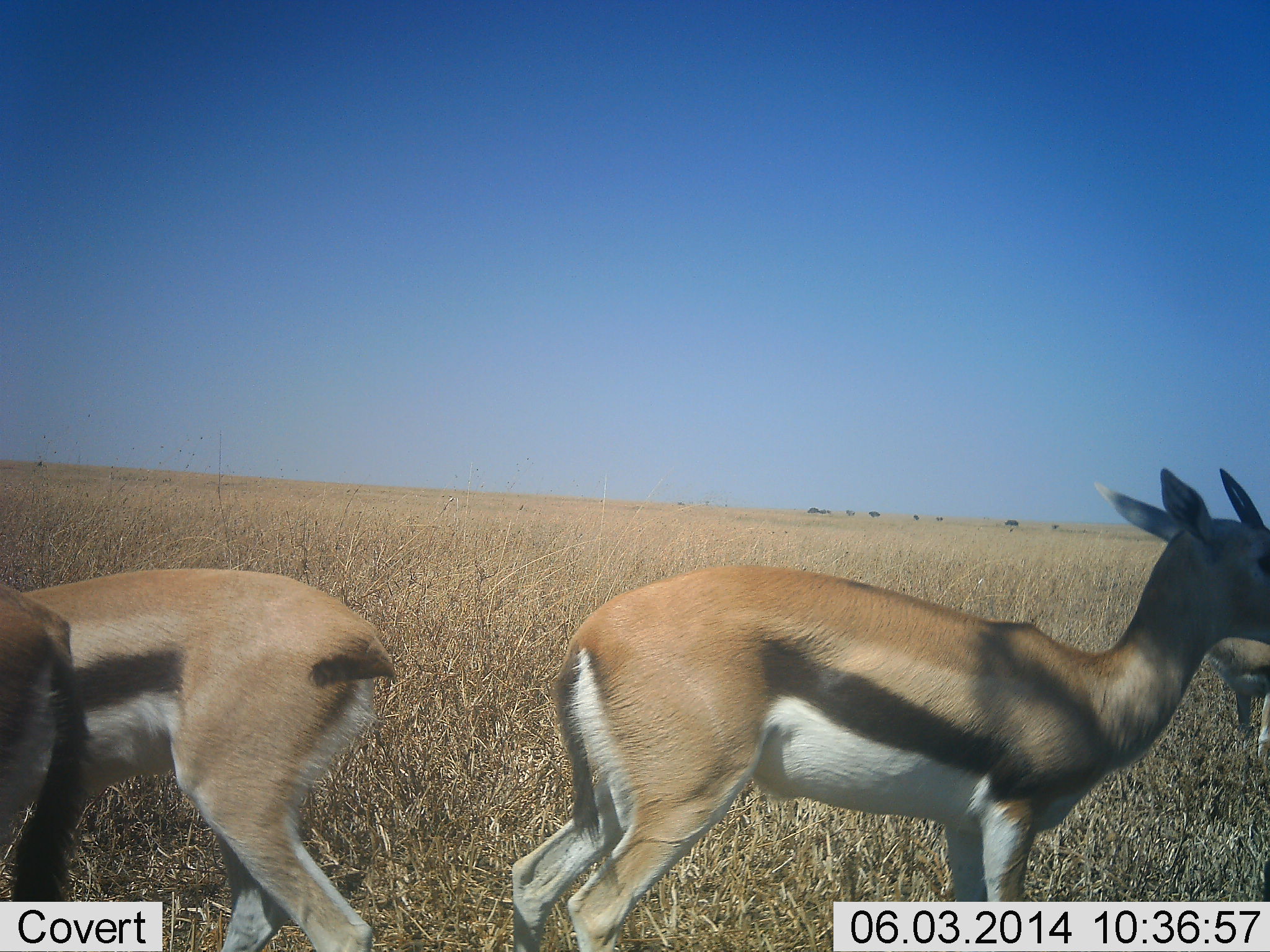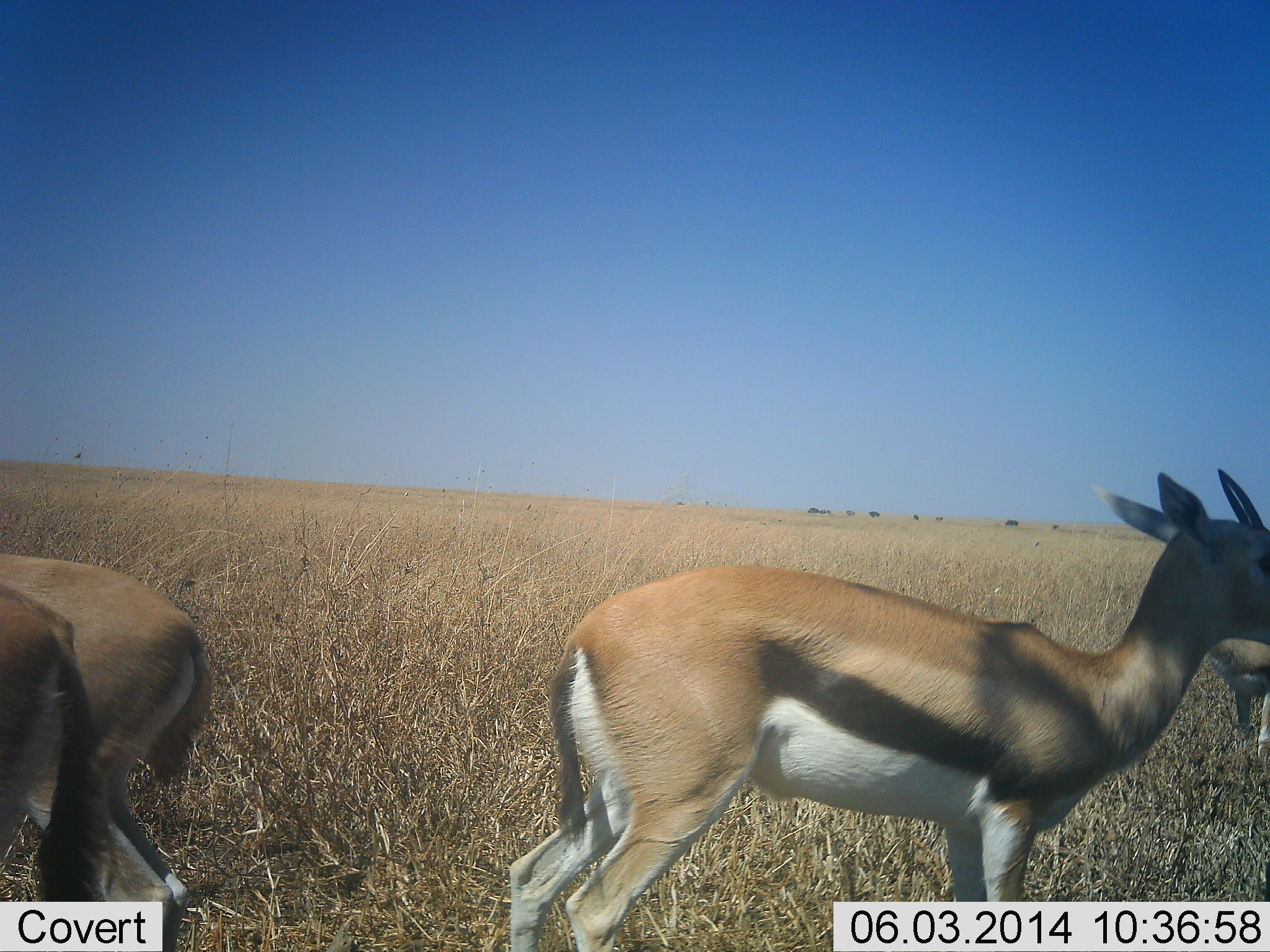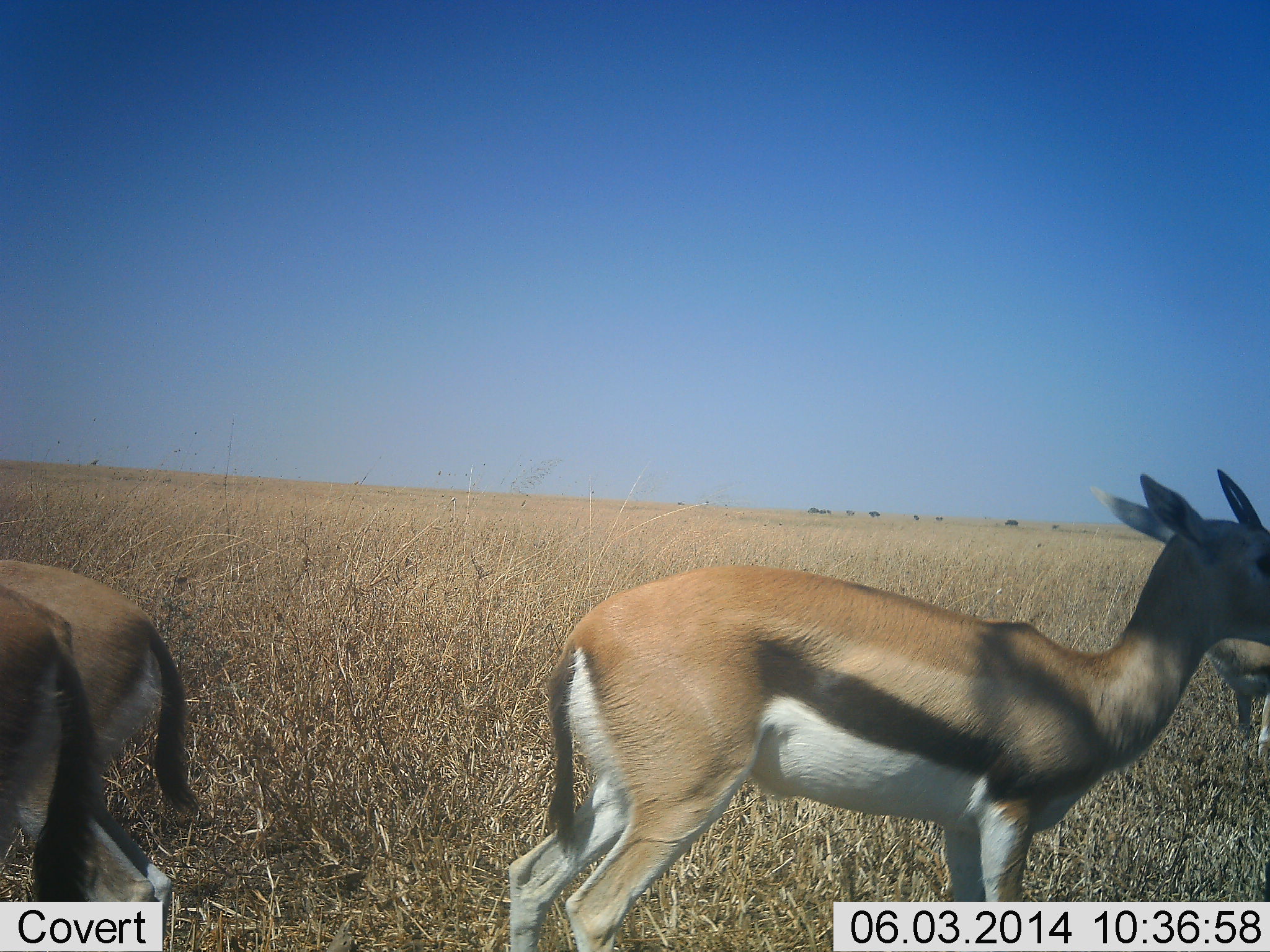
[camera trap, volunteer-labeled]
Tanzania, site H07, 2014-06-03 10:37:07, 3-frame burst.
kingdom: Animalia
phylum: Chordata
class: Mammalia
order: Artiodactyla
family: Bovidae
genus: Eudorcas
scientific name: Eudorcas thomsonii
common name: thomson's gazelle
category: gazellethomsons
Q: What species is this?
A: Gazellethomsons (thomson's gazelle) (Eudorcas thomsonii).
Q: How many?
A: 4.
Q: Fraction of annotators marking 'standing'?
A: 80%.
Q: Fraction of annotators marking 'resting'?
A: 10%.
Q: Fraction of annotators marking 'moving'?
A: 30%.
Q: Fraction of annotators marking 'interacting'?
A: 0%.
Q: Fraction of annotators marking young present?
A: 0%.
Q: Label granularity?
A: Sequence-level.